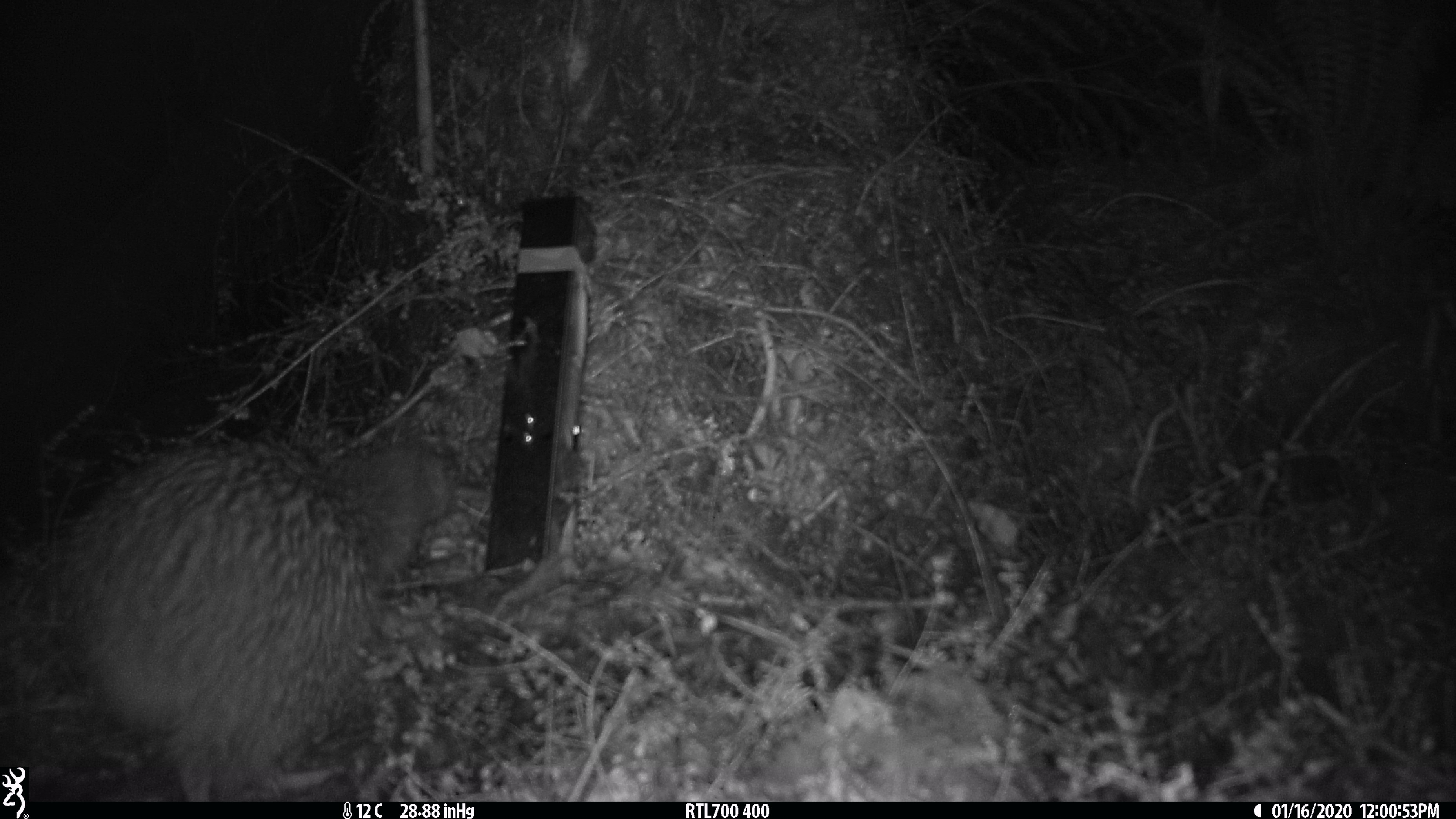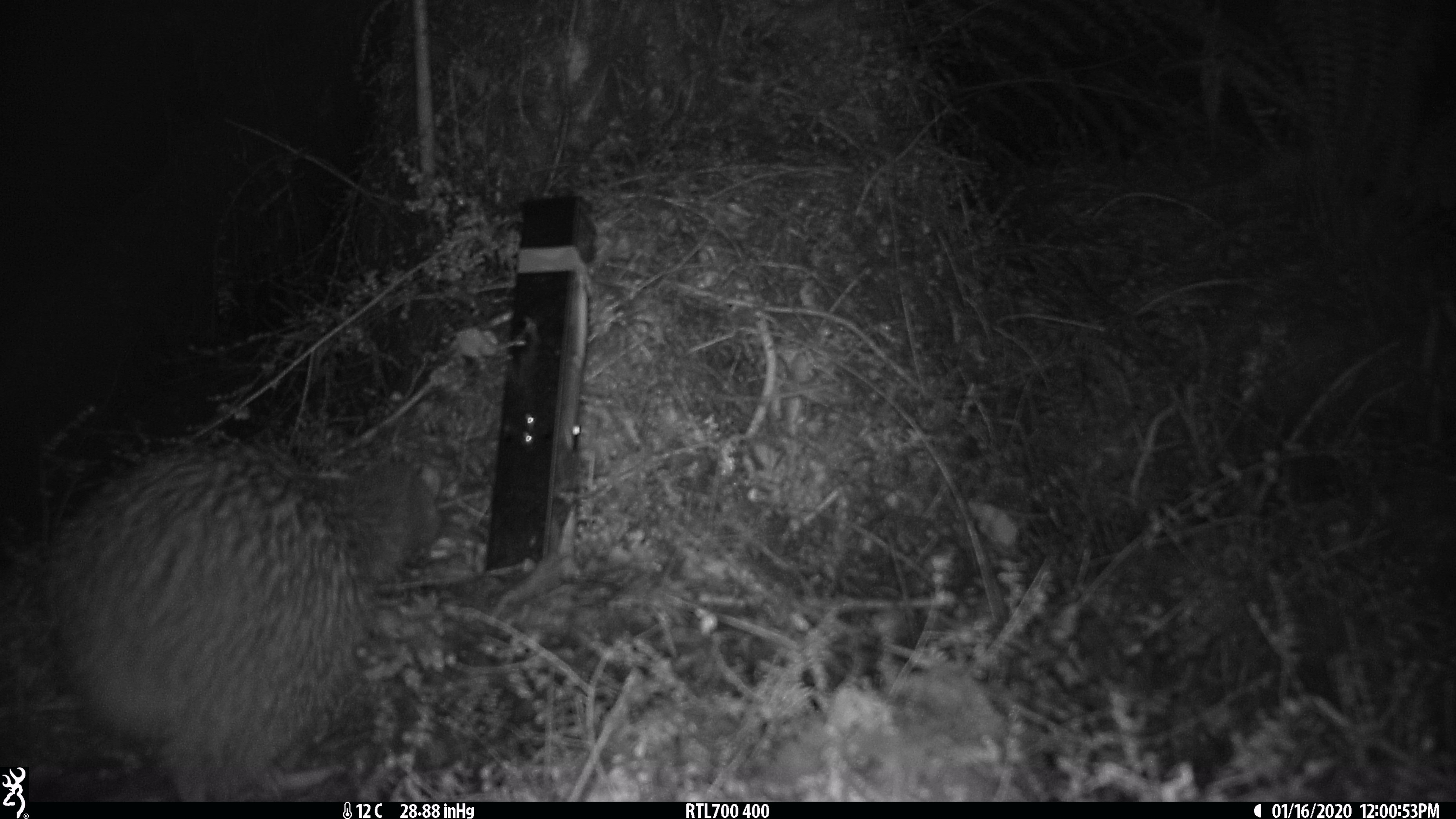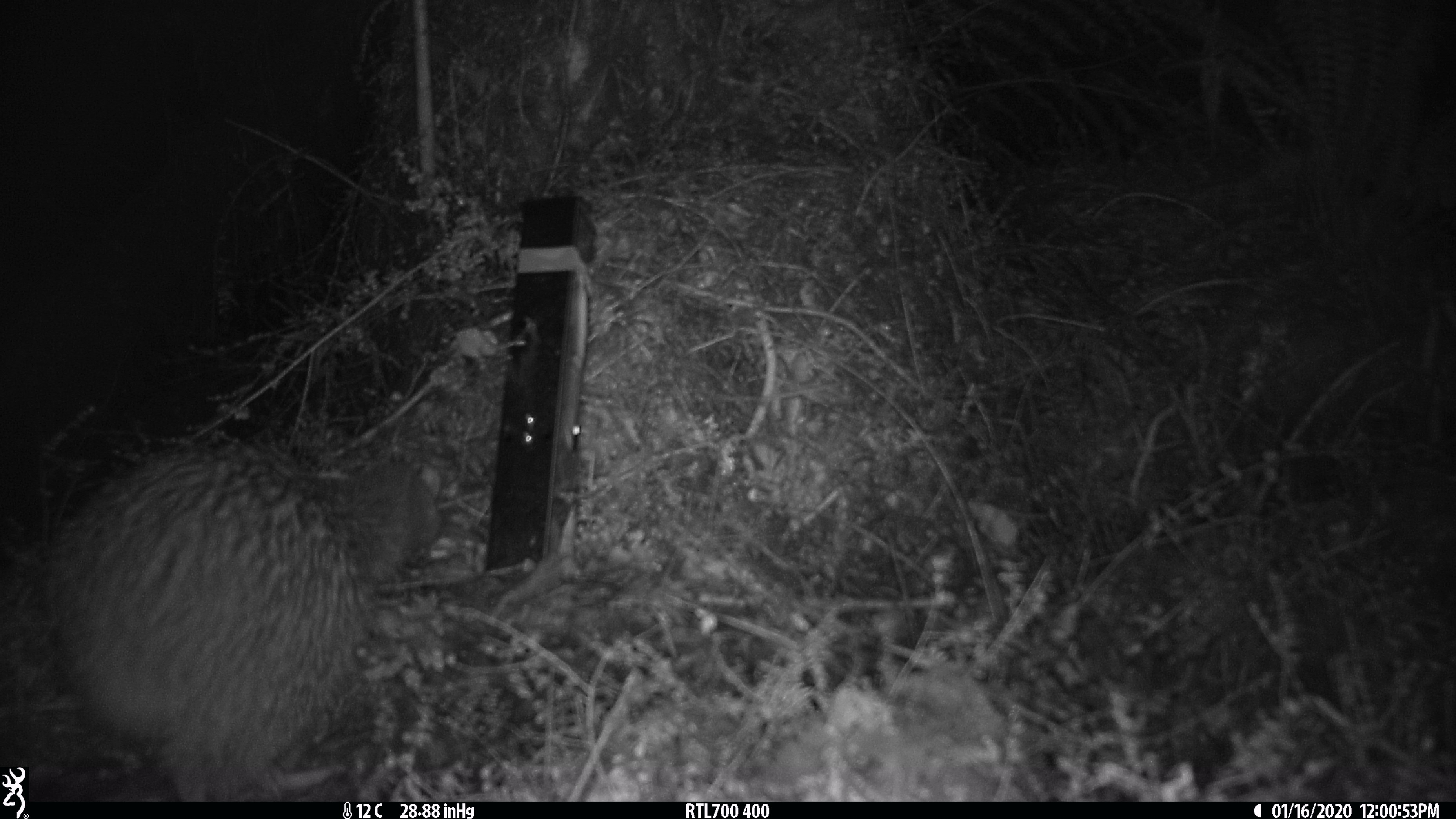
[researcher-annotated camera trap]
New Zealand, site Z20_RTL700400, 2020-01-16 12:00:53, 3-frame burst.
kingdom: Animalia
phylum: Chordata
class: Aves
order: Apterygiformes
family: Apterygidae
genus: Apteryx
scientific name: Apteryx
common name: kiwi